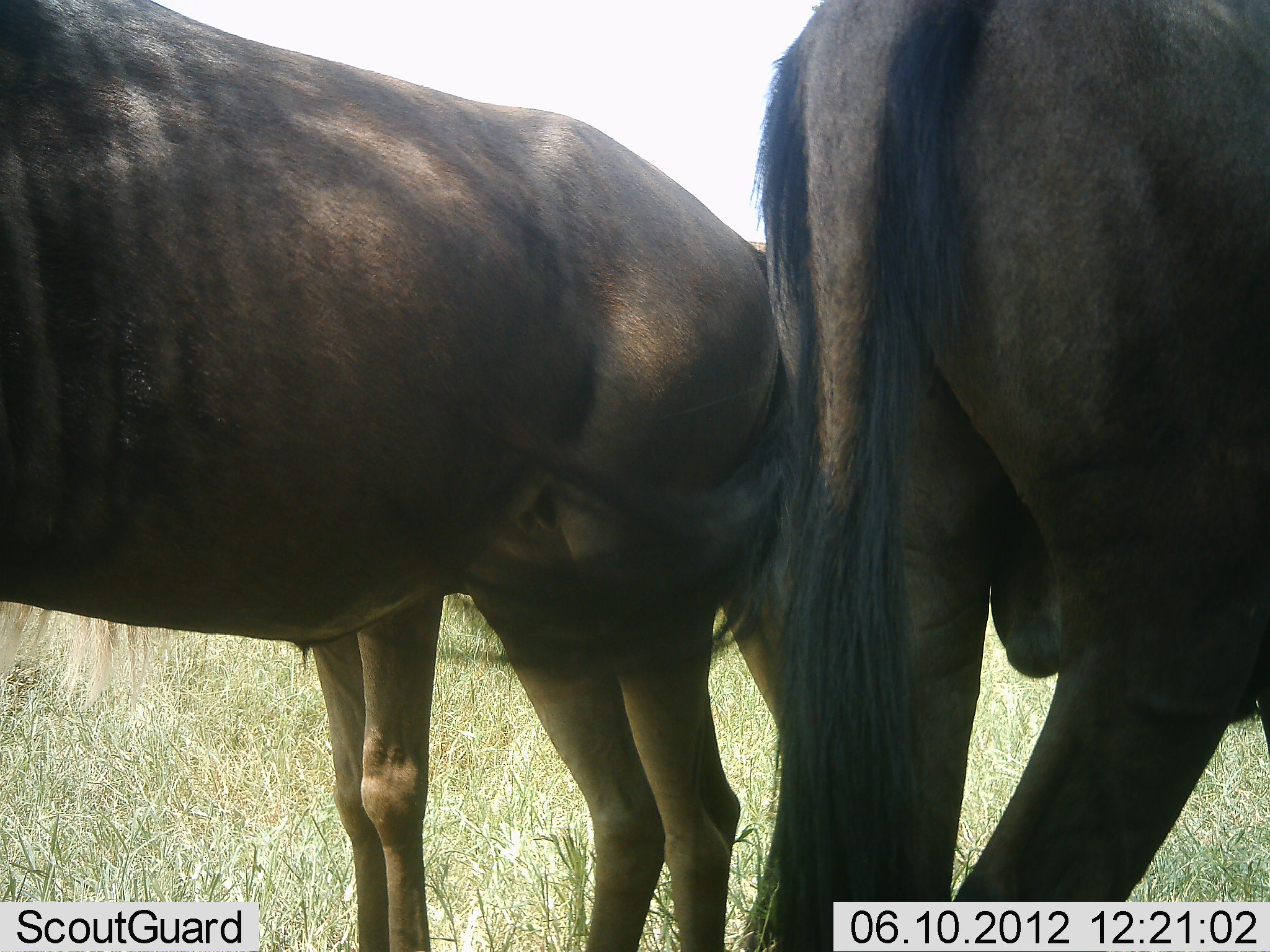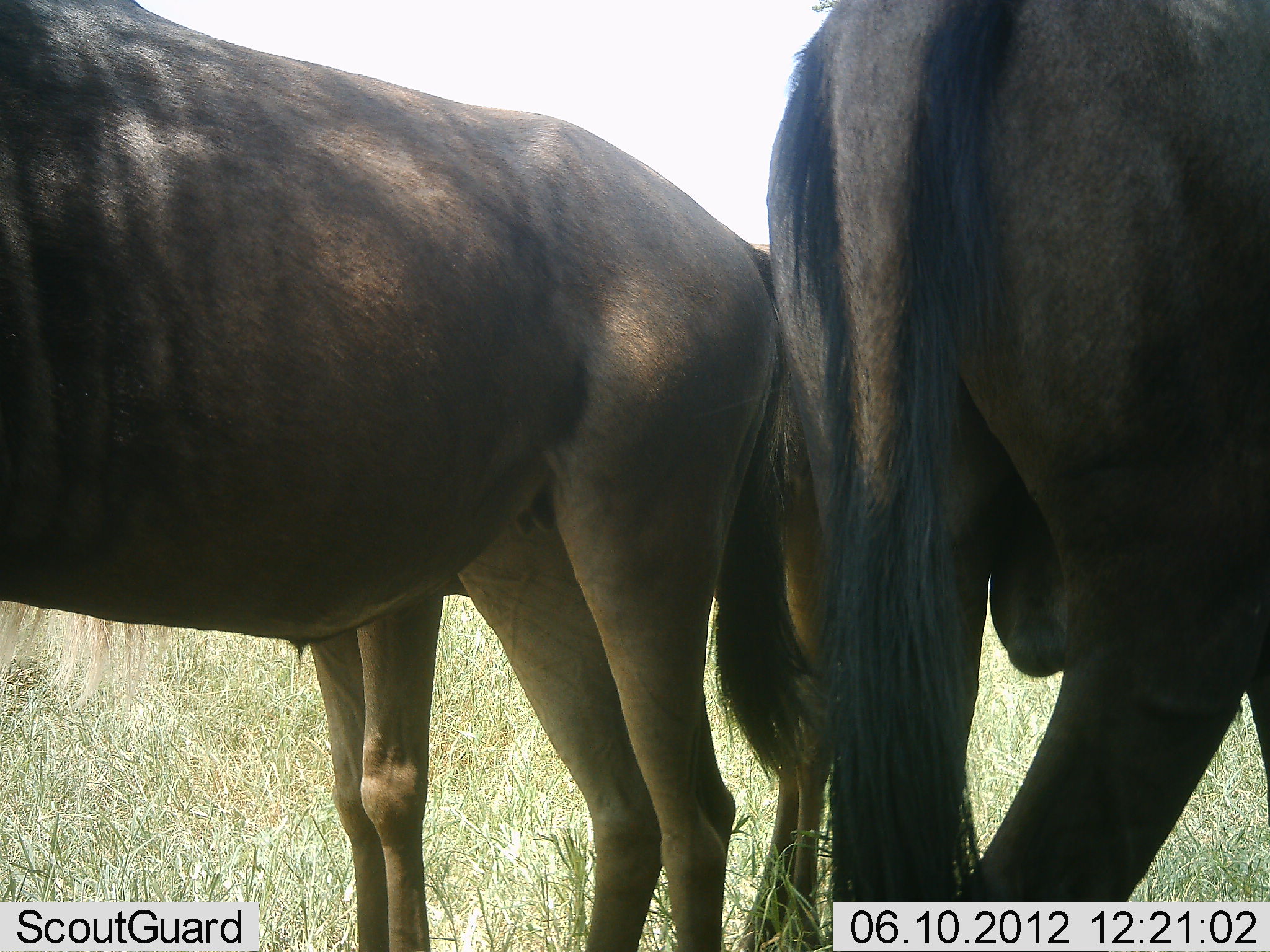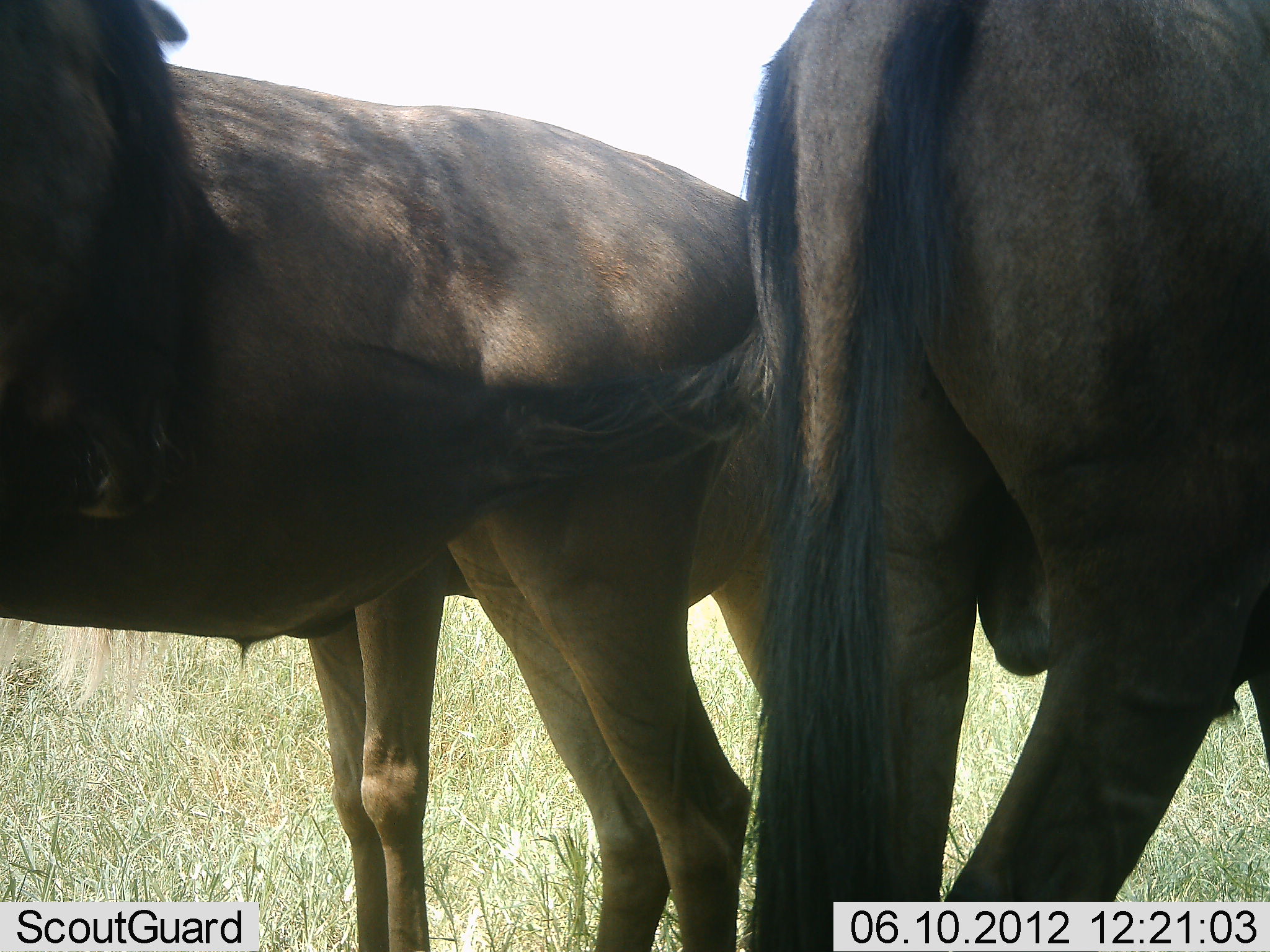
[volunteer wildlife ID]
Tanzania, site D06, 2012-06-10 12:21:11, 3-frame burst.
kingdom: Animalia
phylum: Chordata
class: Mammalia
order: Artiodactyla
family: Bovidae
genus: Connochaetes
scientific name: Connochaetes taurinus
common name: blue wildebeest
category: wildebeest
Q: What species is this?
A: Wildebeest (blue wildebeest) (Connochaetes taurinus).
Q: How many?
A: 3.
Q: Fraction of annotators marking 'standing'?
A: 90%.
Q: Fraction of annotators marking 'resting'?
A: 0%.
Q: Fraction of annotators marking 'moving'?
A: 0%.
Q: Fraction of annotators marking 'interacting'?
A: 10%.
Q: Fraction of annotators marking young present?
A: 0%.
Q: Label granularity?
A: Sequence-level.